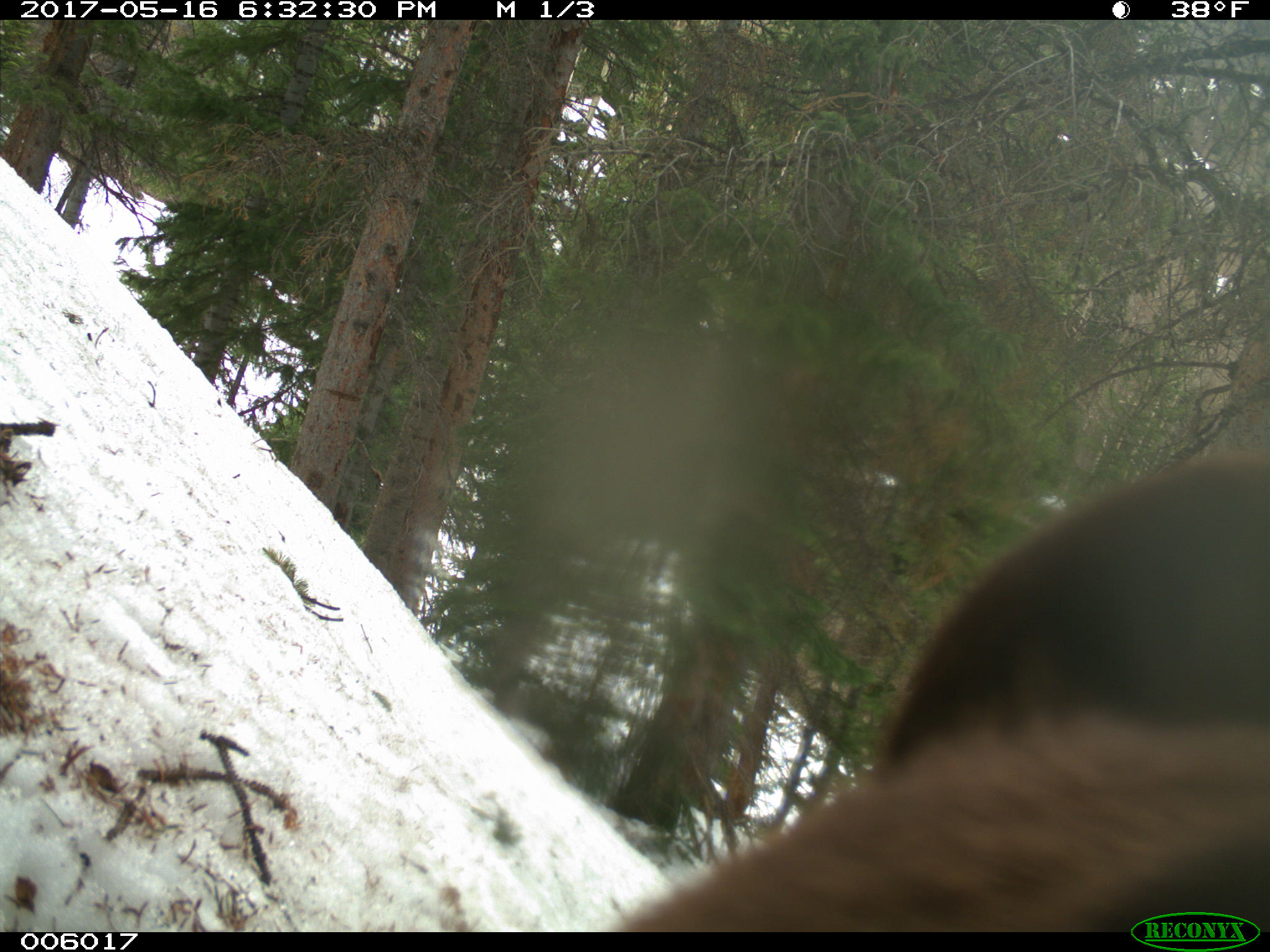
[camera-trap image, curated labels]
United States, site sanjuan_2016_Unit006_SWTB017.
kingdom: Animalia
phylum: Chordata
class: Mammalia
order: Carnivora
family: Ursidae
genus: Ursus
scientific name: Ursus americanus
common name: american black bear